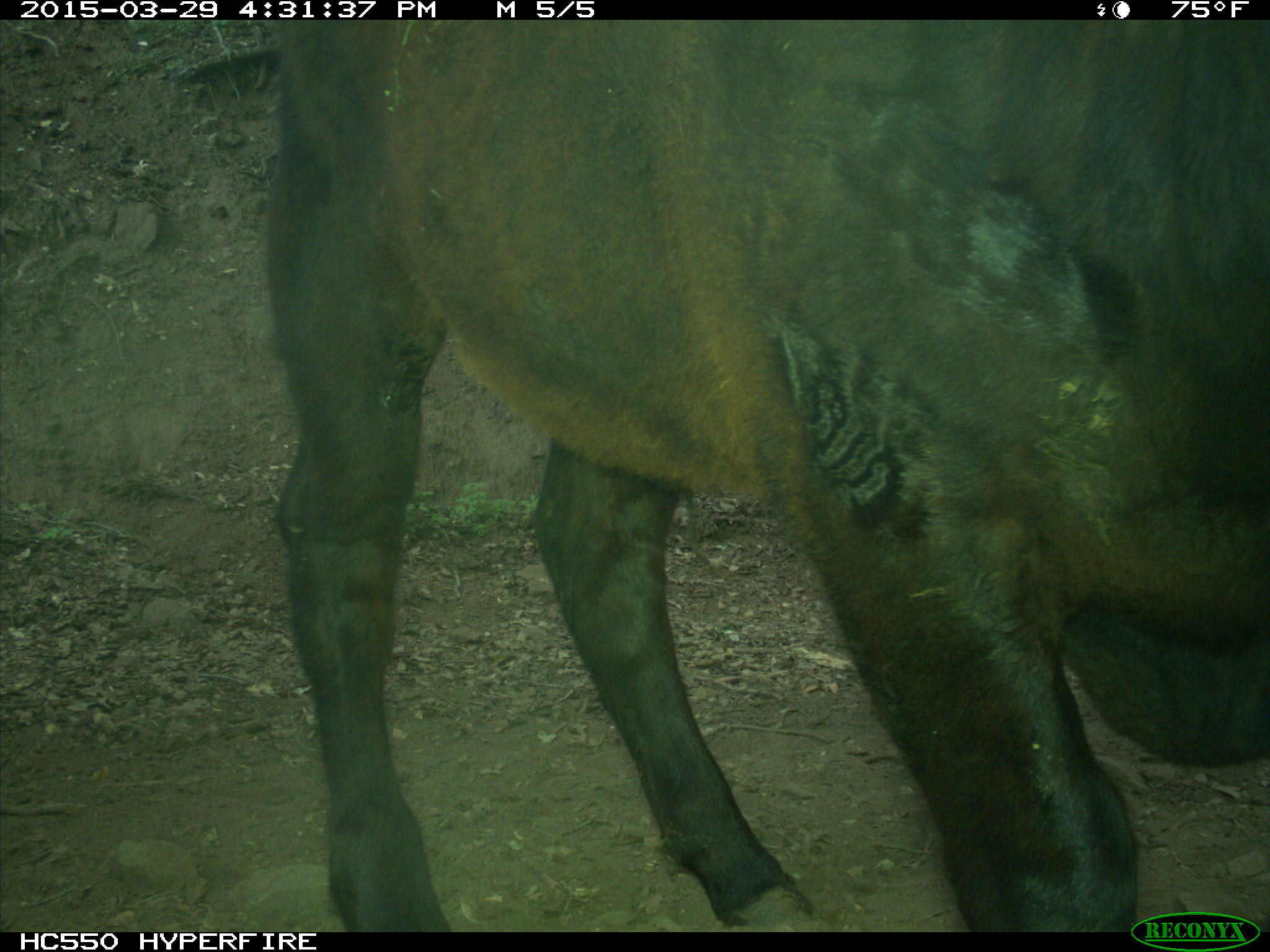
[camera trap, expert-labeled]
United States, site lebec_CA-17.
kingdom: Animalia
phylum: Chordata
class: Mammalia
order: Artiodactyla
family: Bovidae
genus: Bos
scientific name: Bos taurus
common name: domestic cow